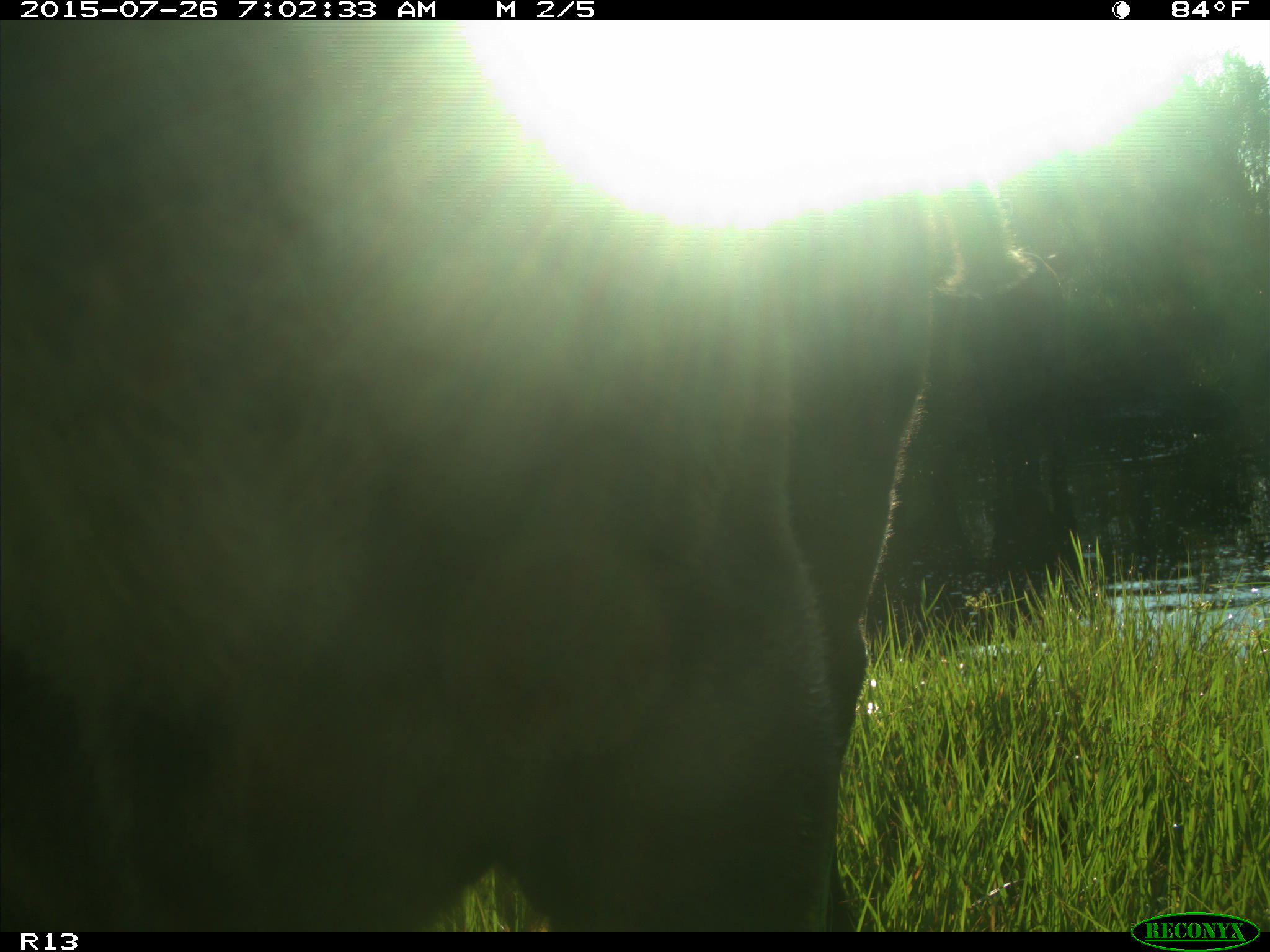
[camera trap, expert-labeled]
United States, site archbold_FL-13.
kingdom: Animalia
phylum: Chordata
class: Mammalia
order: Artiodactyla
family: Bovidae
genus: Bos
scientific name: Bos taurus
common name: domestic cow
Bos taurus (domestic cow).